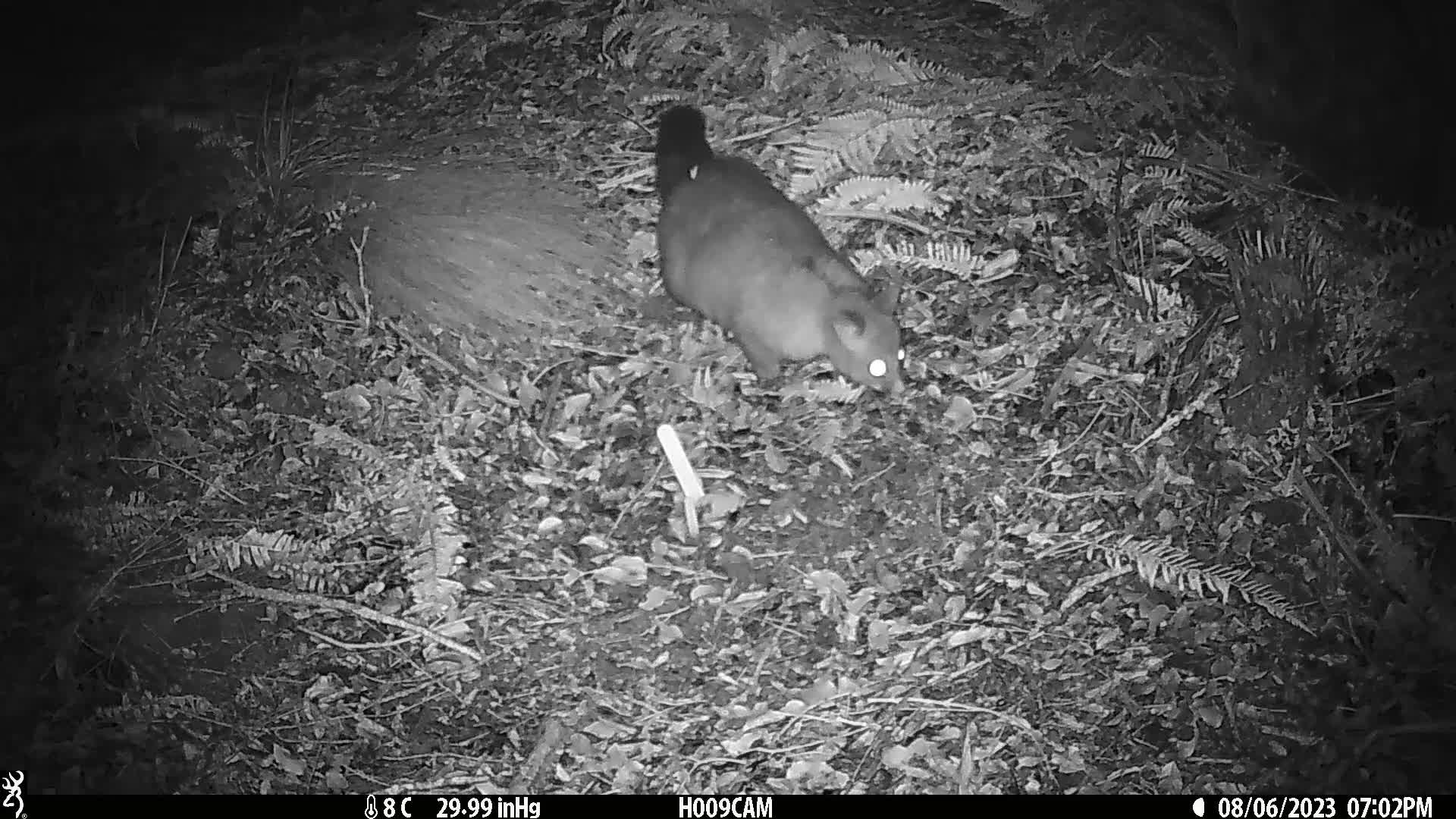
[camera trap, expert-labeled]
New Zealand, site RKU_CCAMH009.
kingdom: Animalia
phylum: Chordata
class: Mammalia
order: Diprotodontia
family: Phalangeridae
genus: Trichosurus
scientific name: Trichosurus vulpecula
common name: common brushtail possum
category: possum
Possum (common brushtail possum) (Trichosurus vulpecula).